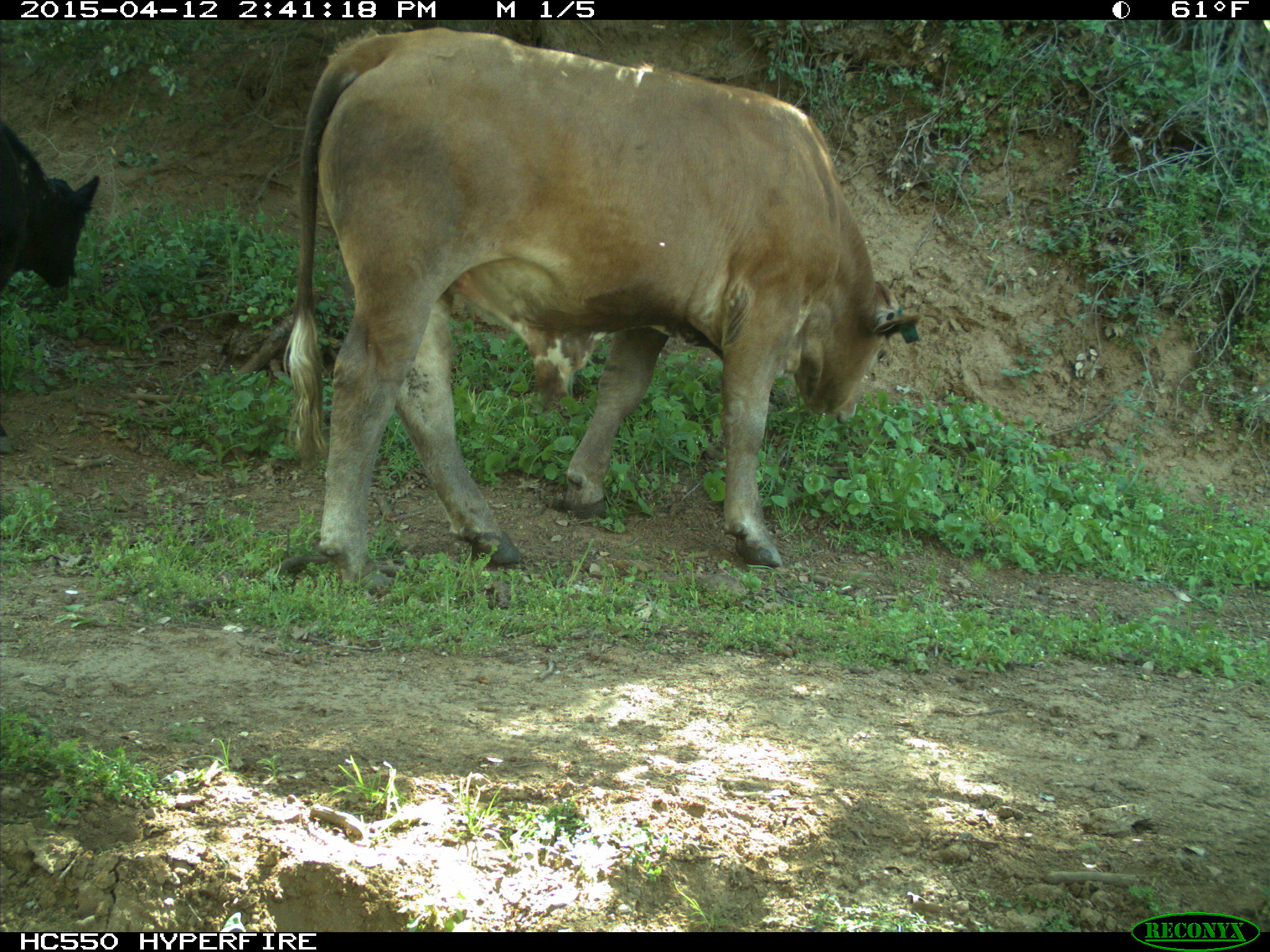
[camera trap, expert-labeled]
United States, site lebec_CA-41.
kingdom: Animalia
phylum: Chordata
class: Mammalia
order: Artiodactyla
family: Bovidae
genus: Bos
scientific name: Bos taurus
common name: domestic cow